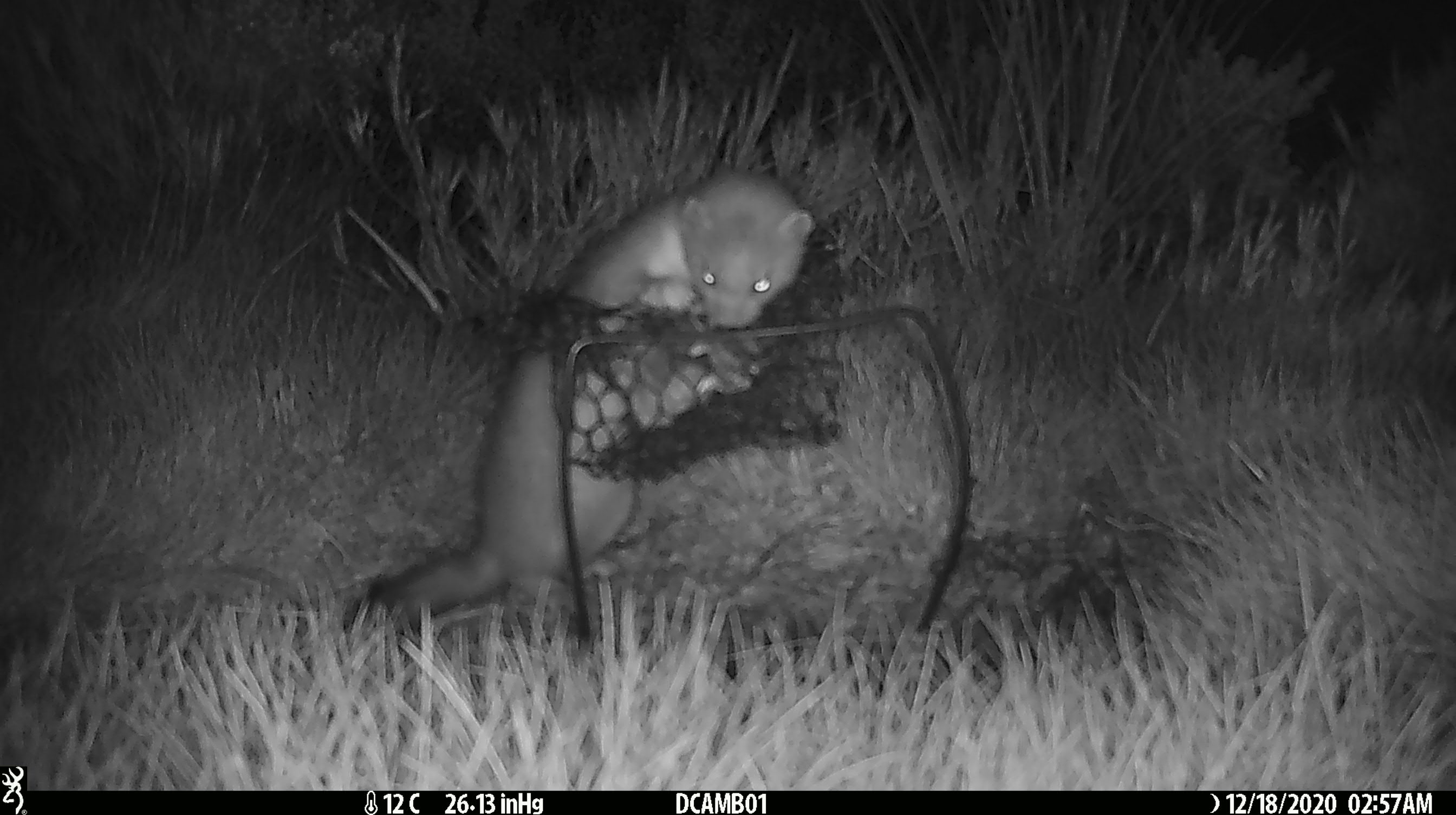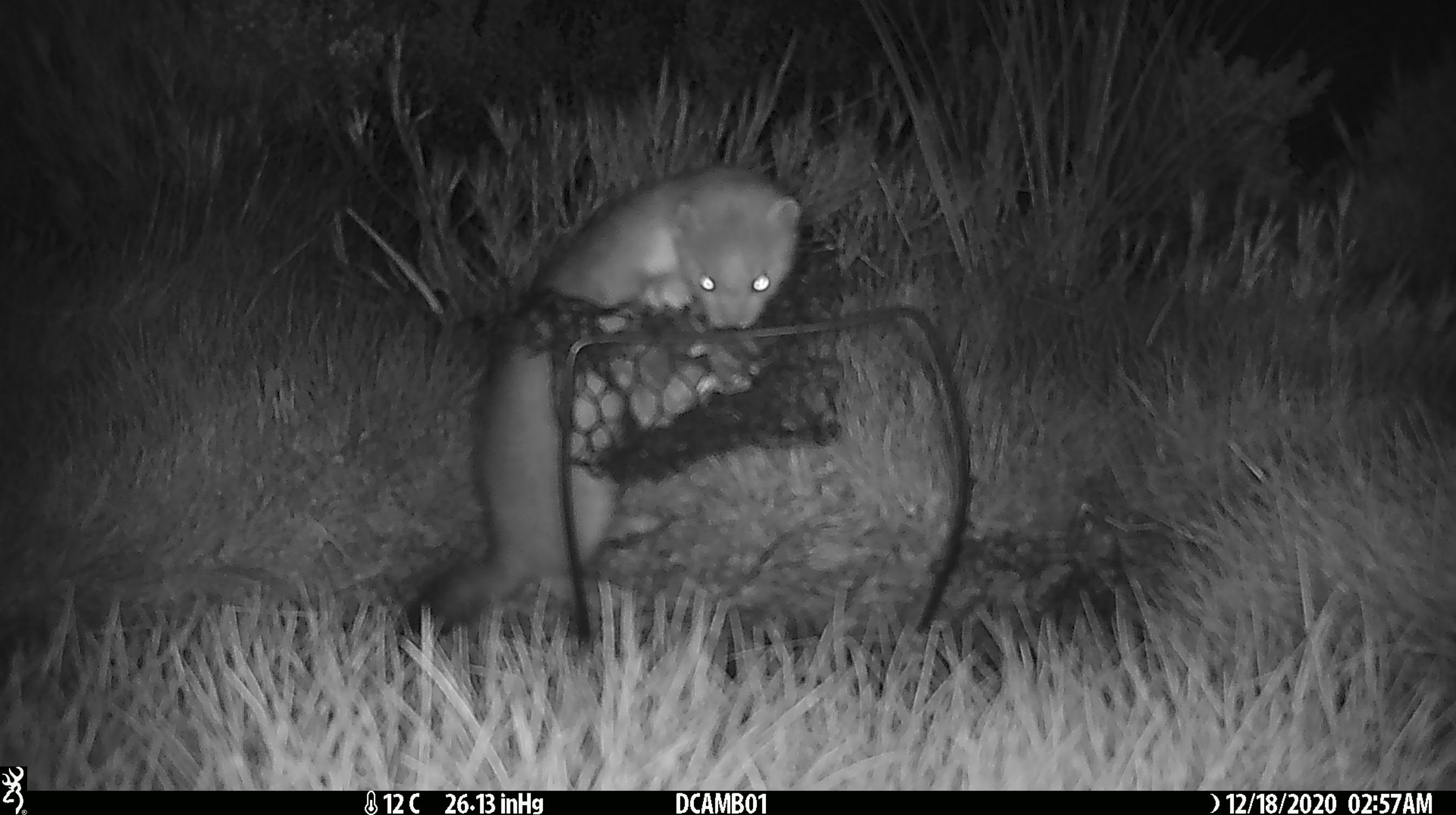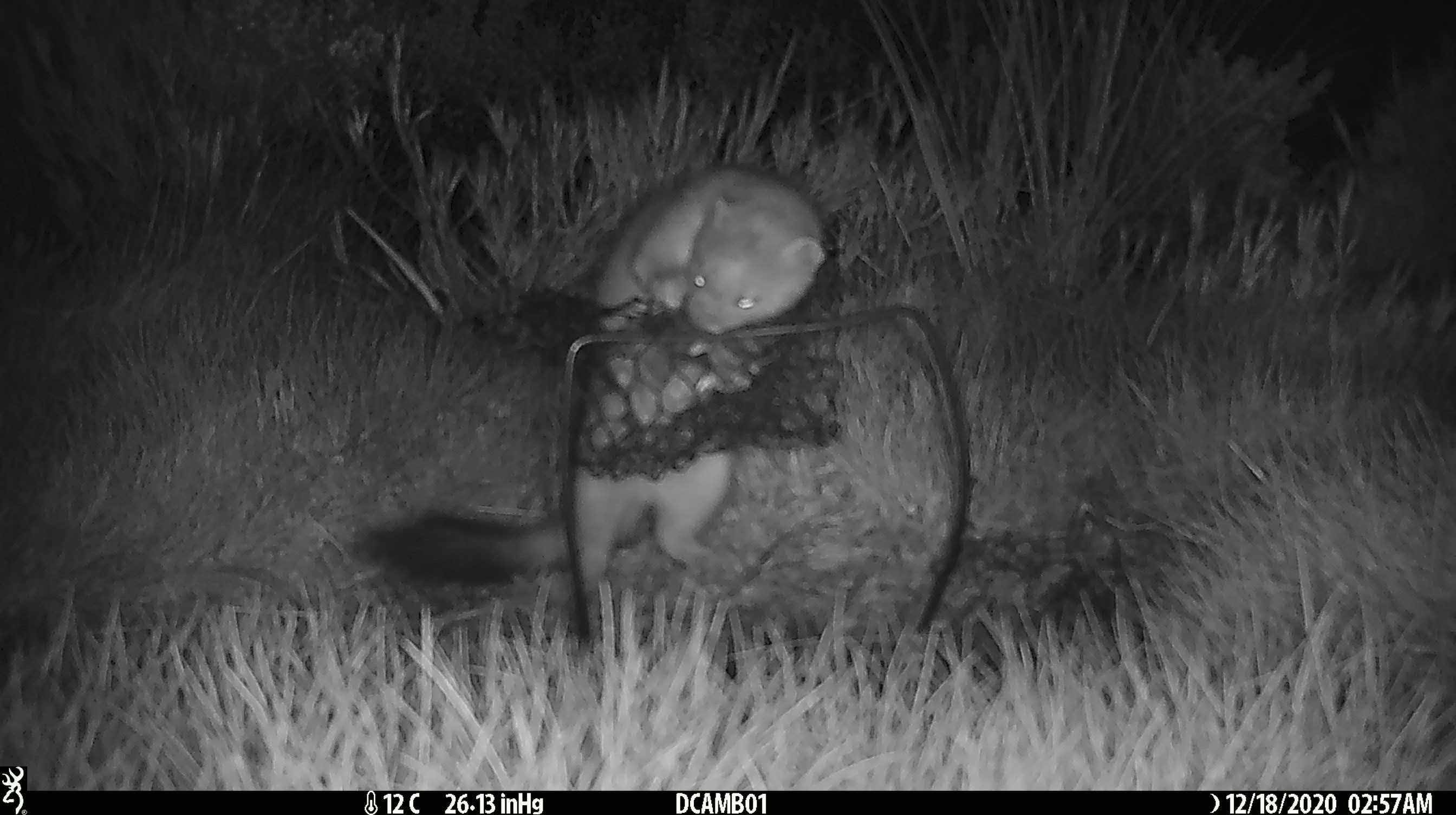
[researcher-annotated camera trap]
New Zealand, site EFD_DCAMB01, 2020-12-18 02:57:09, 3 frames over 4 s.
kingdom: Animalia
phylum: Chordata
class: Mammalia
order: Carnivora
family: Mustelidae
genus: Mustela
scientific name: Mustela erminea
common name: stoat